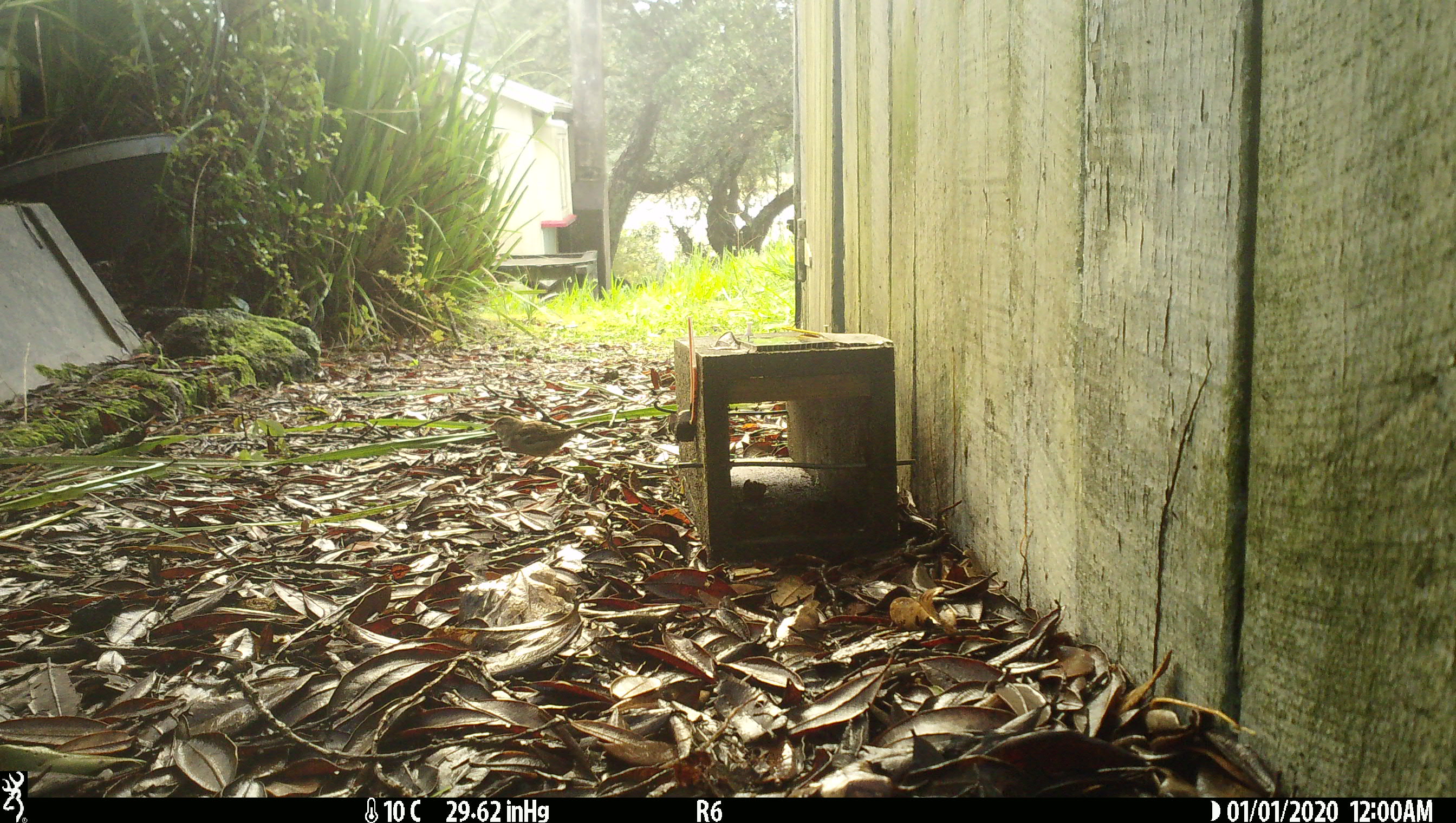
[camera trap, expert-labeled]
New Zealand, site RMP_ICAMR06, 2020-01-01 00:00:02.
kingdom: Animalia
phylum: Chordata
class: Aves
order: Passeriformes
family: Passeridae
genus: Passer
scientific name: Passer domesticus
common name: house sparrow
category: sparrow